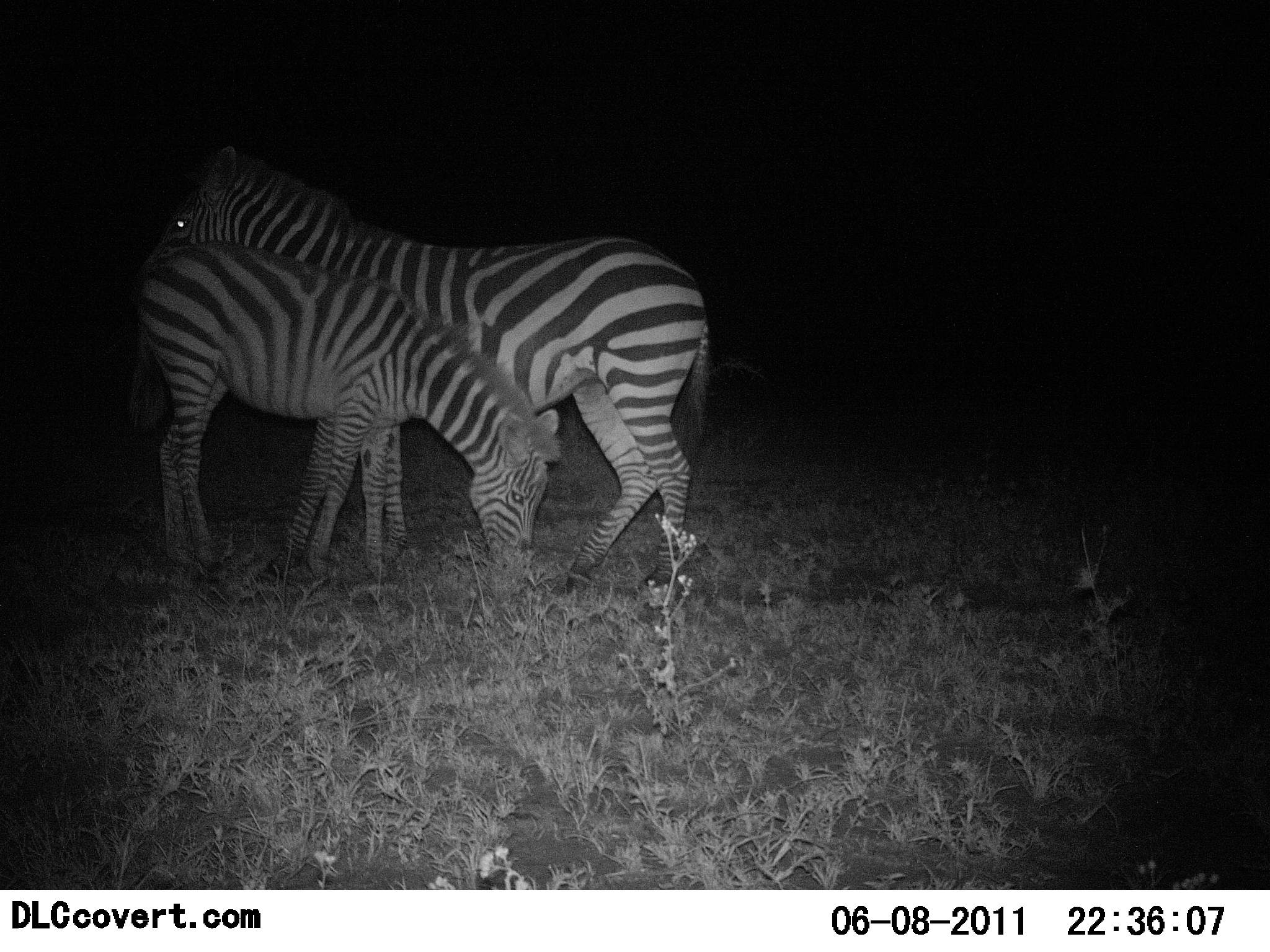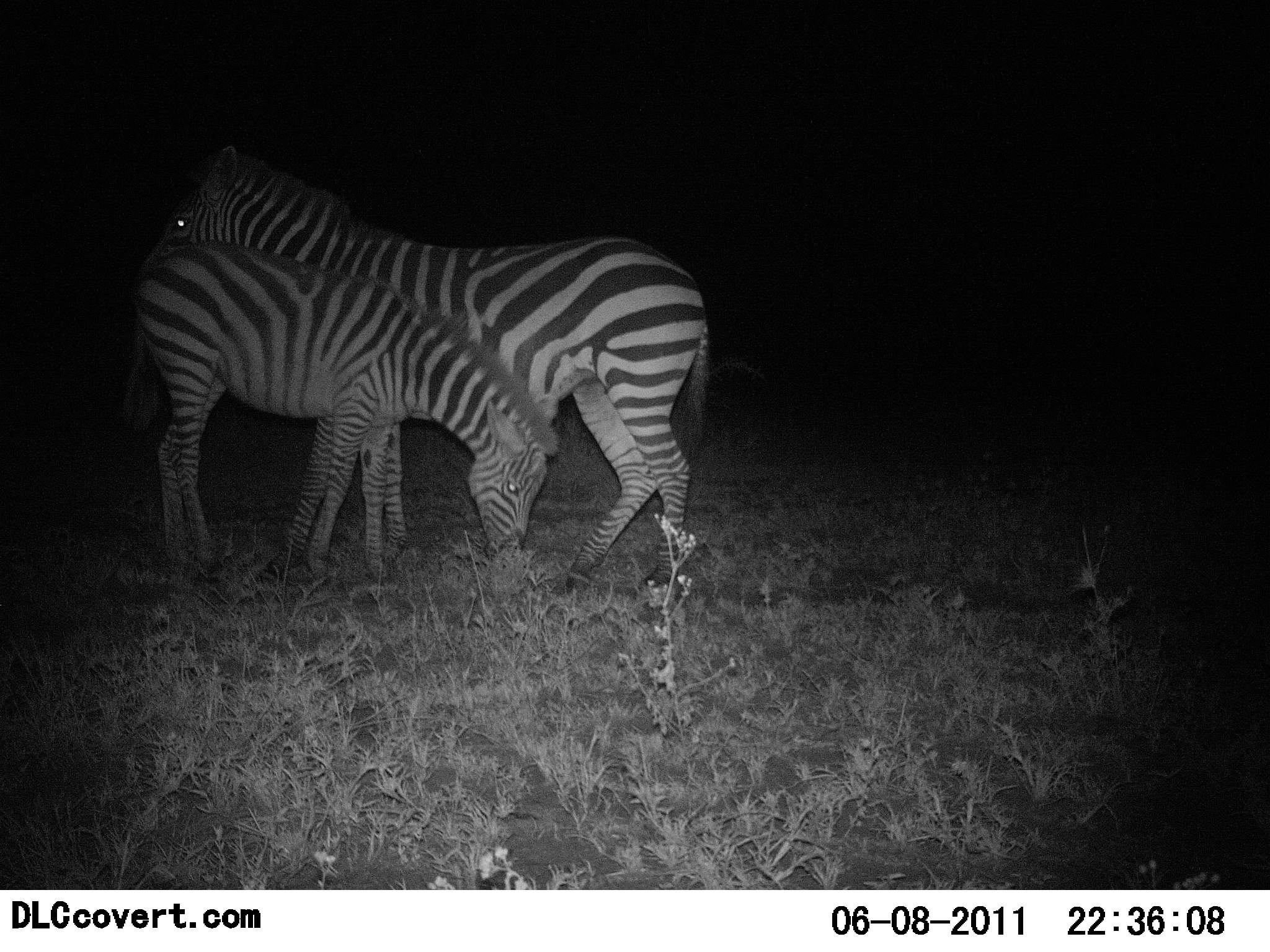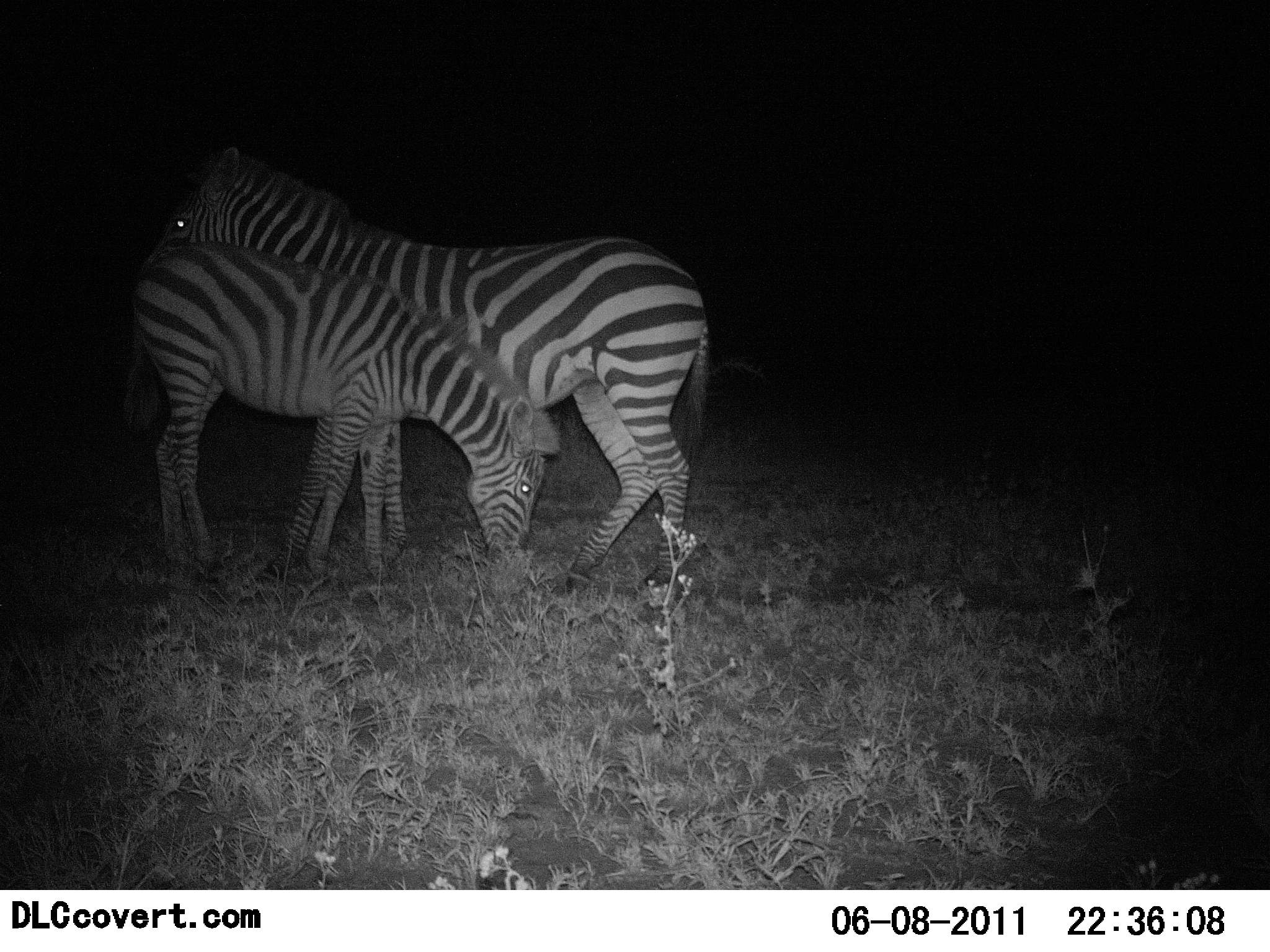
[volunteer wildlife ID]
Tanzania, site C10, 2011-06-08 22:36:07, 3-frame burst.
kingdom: Animalia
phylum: Chordata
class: Mammalia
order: Perissodactyla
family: Equidae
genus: Equus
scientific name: Equus quagga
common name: plains zebra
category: zebra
Zebra (plains zebra) (Equus quagga), count 2. Behavior (volunteer vote fractions): standing 77%, resting 8%, moving 0%, interacting 0%. Young present (vote fraction): 62%. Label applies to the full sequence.